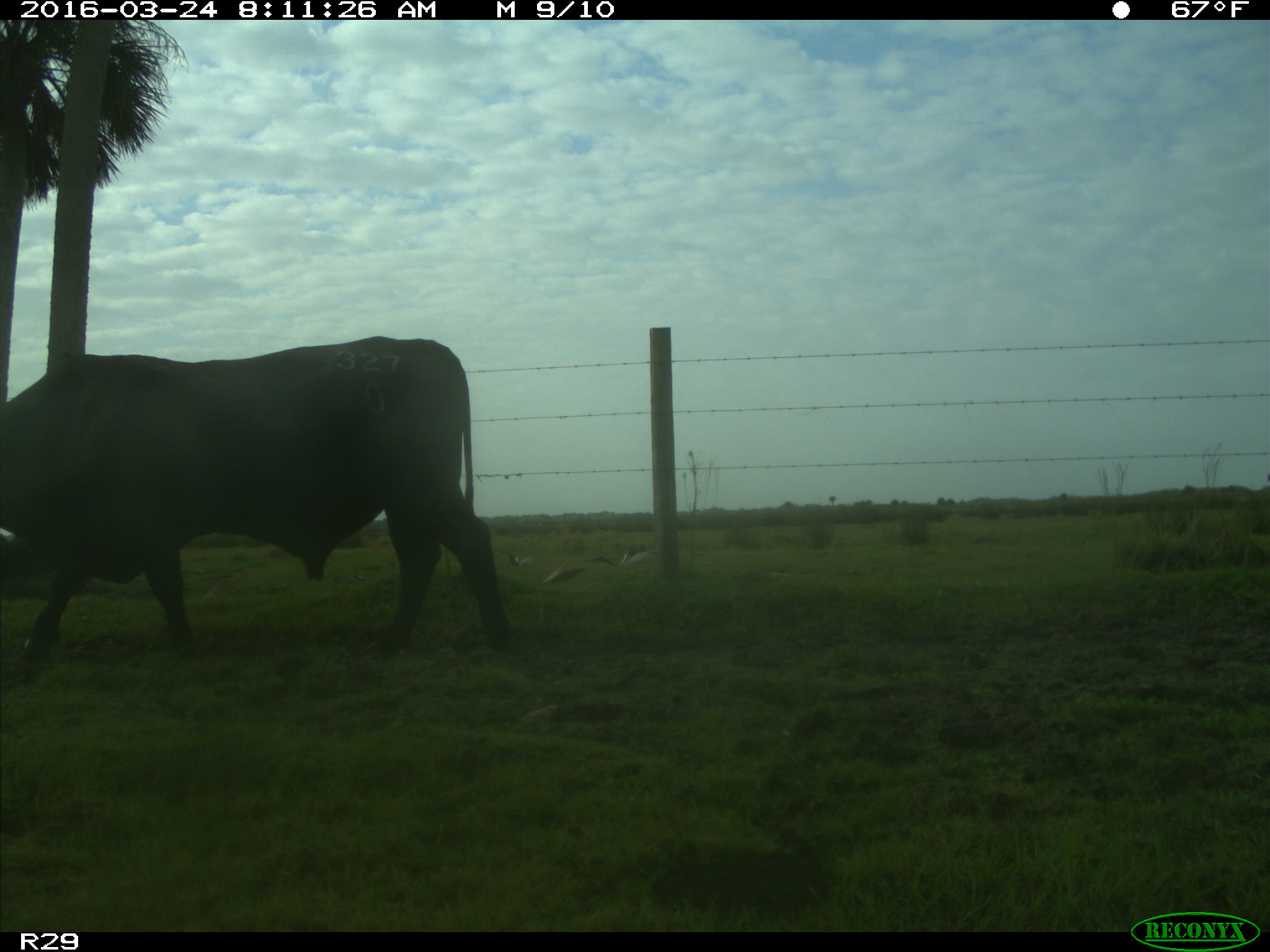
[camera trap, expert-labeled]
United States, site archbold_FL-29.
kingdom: Animalia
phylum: Chordata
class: Mammalia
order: Artiodactyla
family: Bovidae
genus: Bos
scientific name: Bos taurus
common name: domestic cow